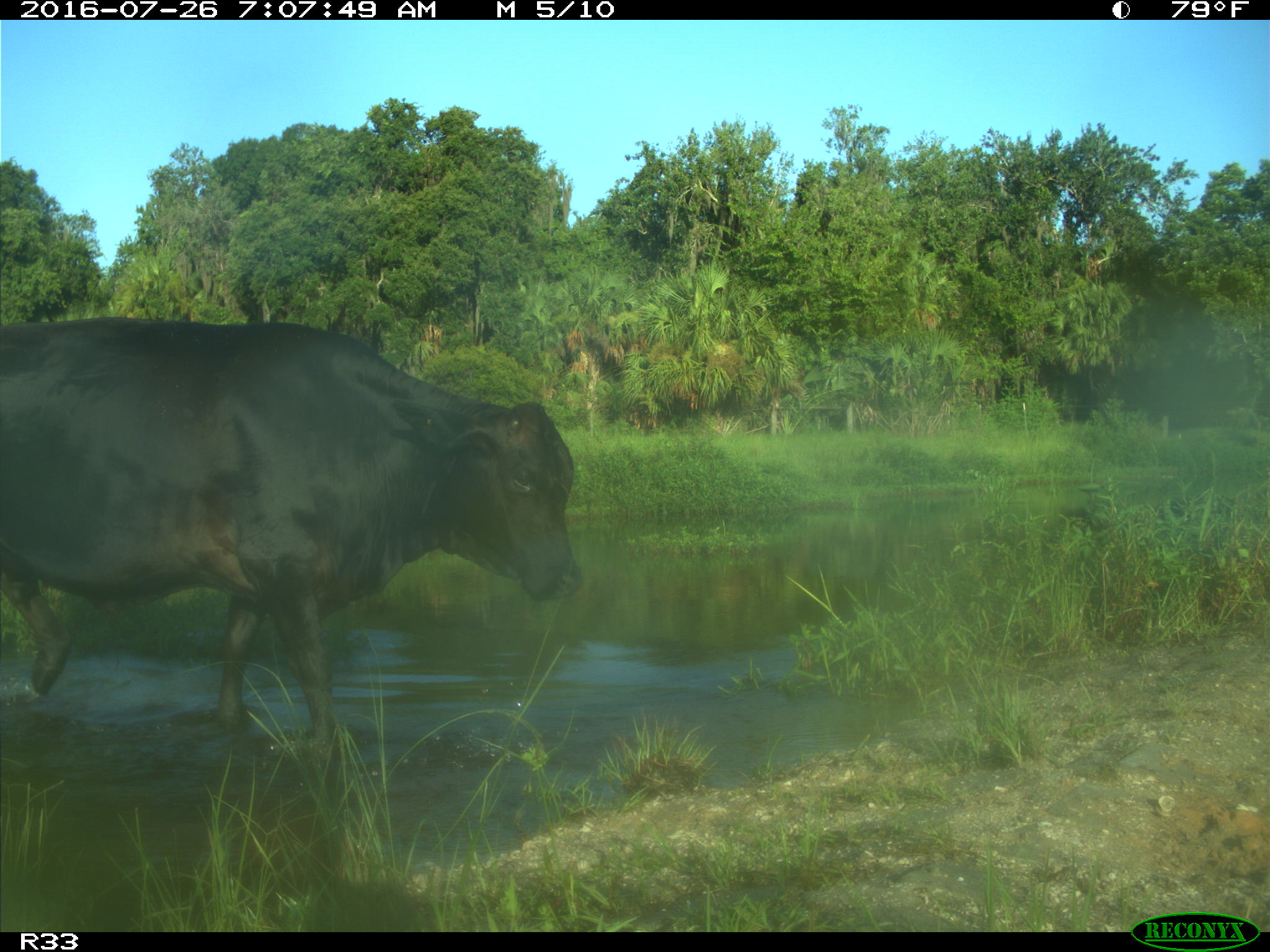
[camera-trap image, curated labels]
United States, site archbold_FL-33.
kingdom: Animalia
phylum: Chordata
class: Mammalia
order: Artiodactyla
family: Bovidae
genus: Bos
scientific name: Bos taurus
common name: domestic cow